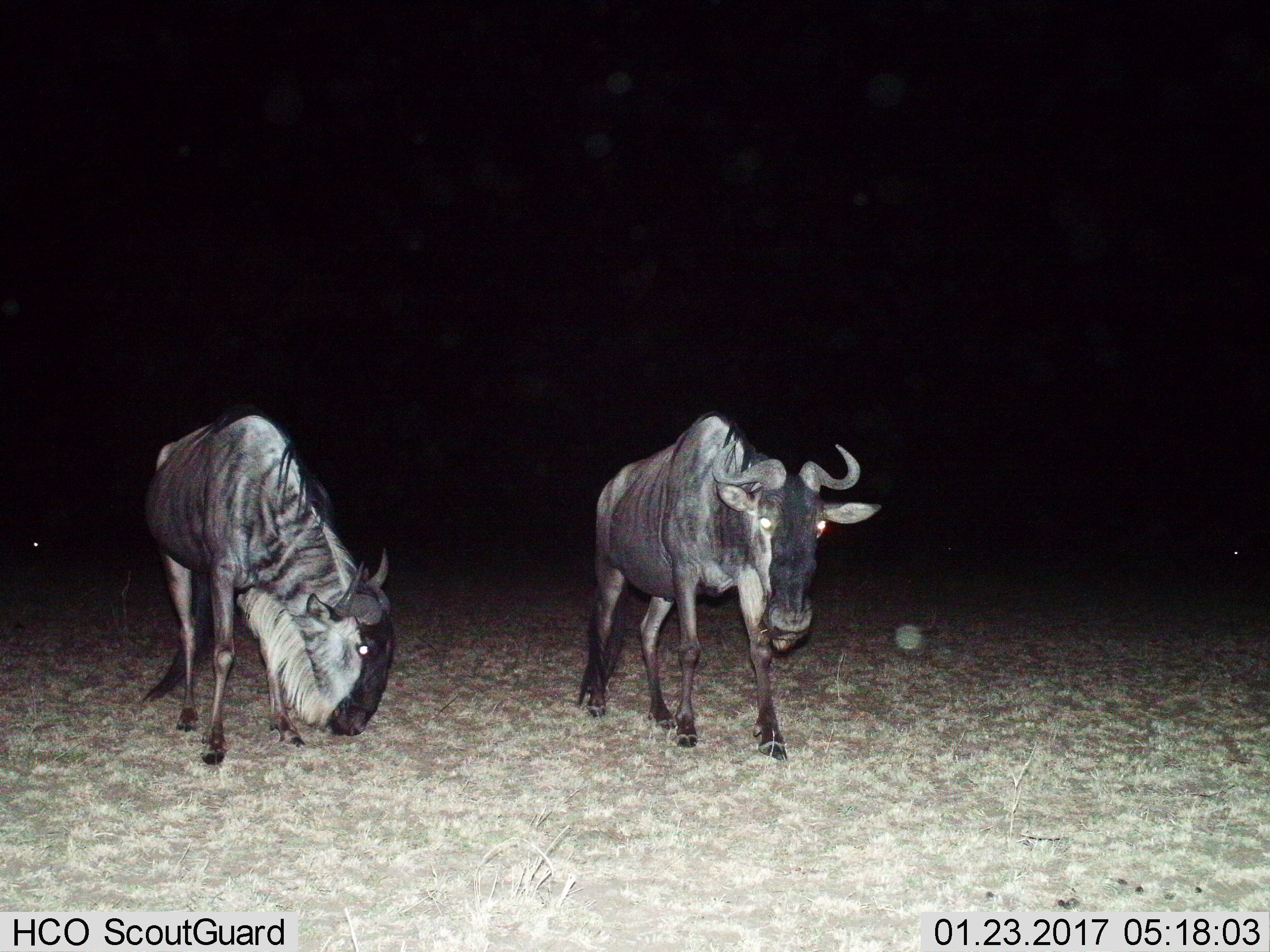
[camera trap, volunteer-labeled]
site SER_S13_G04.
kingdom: Animalia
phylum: Chordata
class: Mammalia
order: Artiodactyla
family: Bovidae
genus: Connochaetes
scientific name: Connochaetes taurinus taurinus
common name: blue wildebeest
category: wildebeestblue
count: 2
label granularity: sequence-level